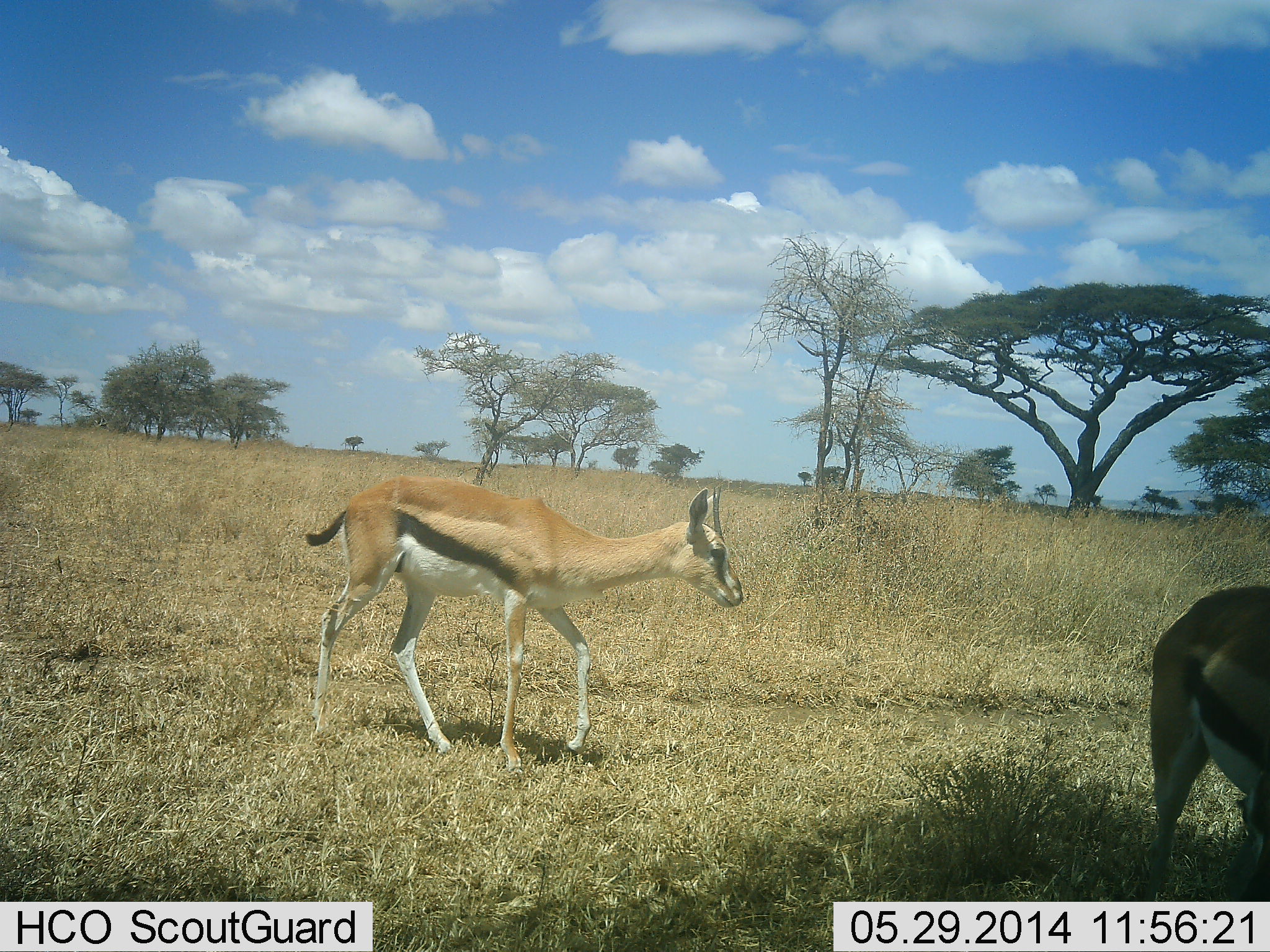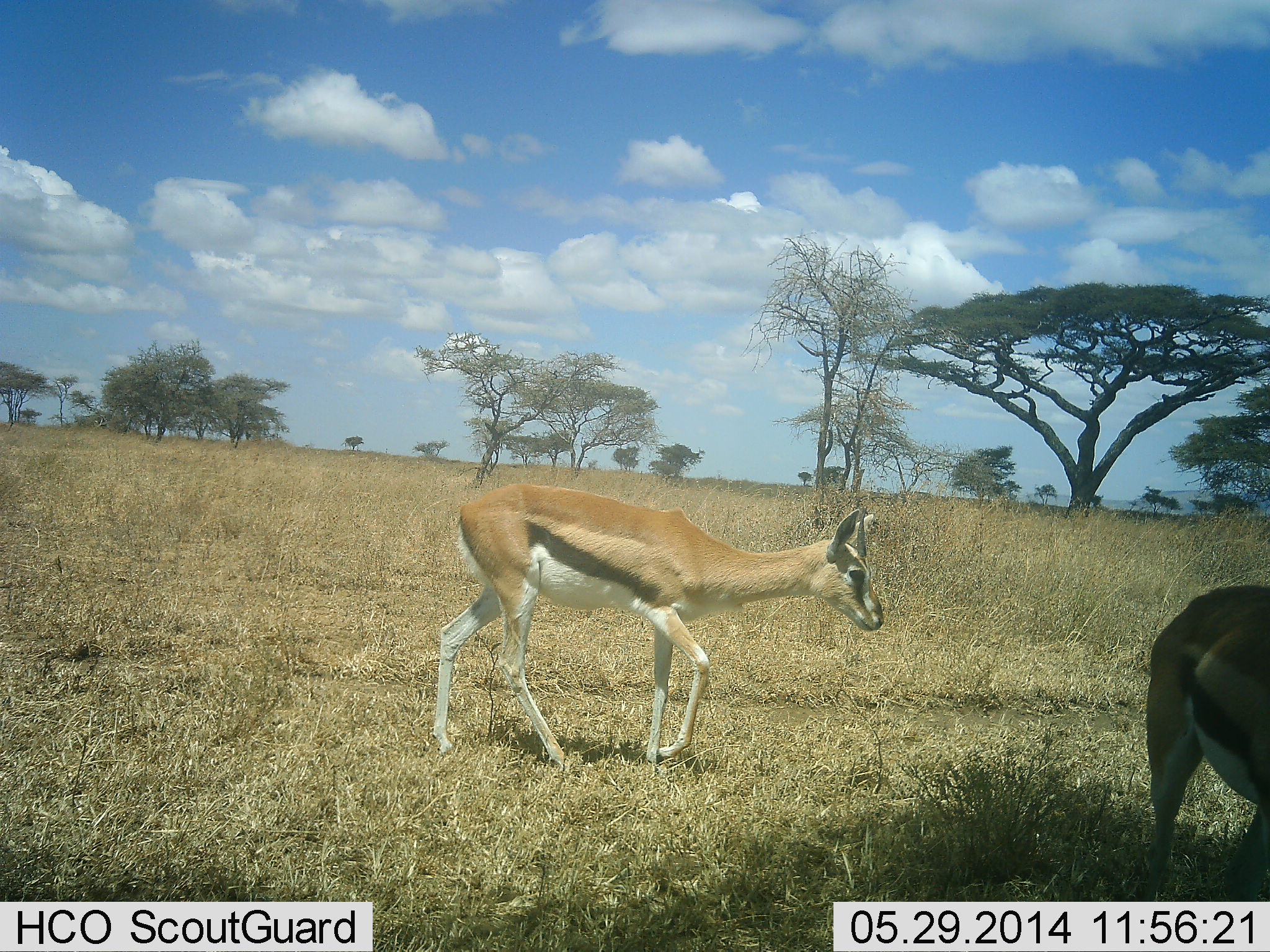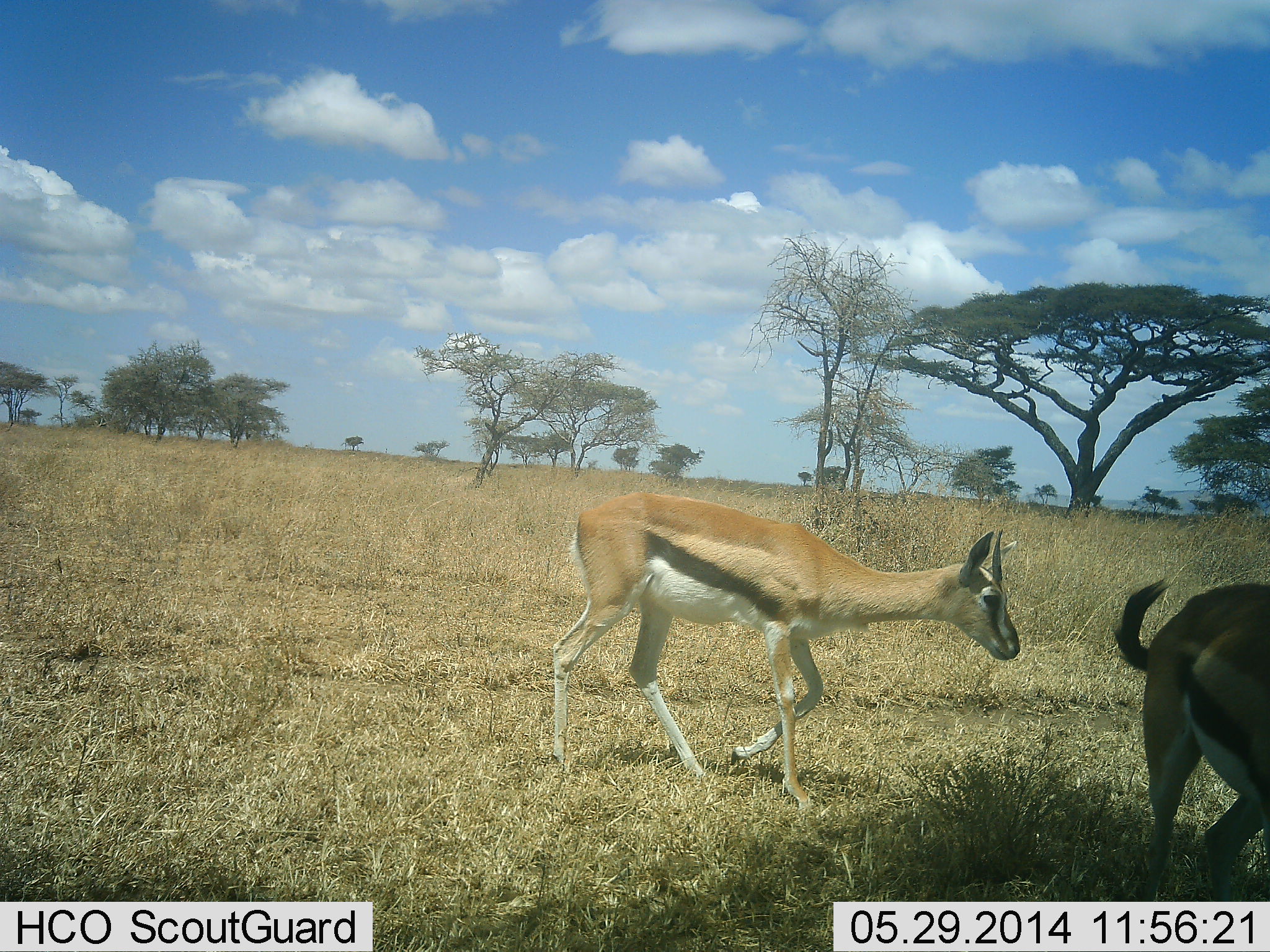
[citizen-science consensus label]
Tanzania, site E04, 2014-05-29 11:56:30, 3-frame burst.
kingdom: Animalia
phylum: Chordata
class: Mammalia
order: Artiodactyla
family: Bovidae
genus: Eudorcas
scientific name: Eudorcas thomsonii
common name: thomson's gazelle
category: gazellethomsons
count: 2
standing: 50%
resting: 0%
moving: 100%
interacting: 0%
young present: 0%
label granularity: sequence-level